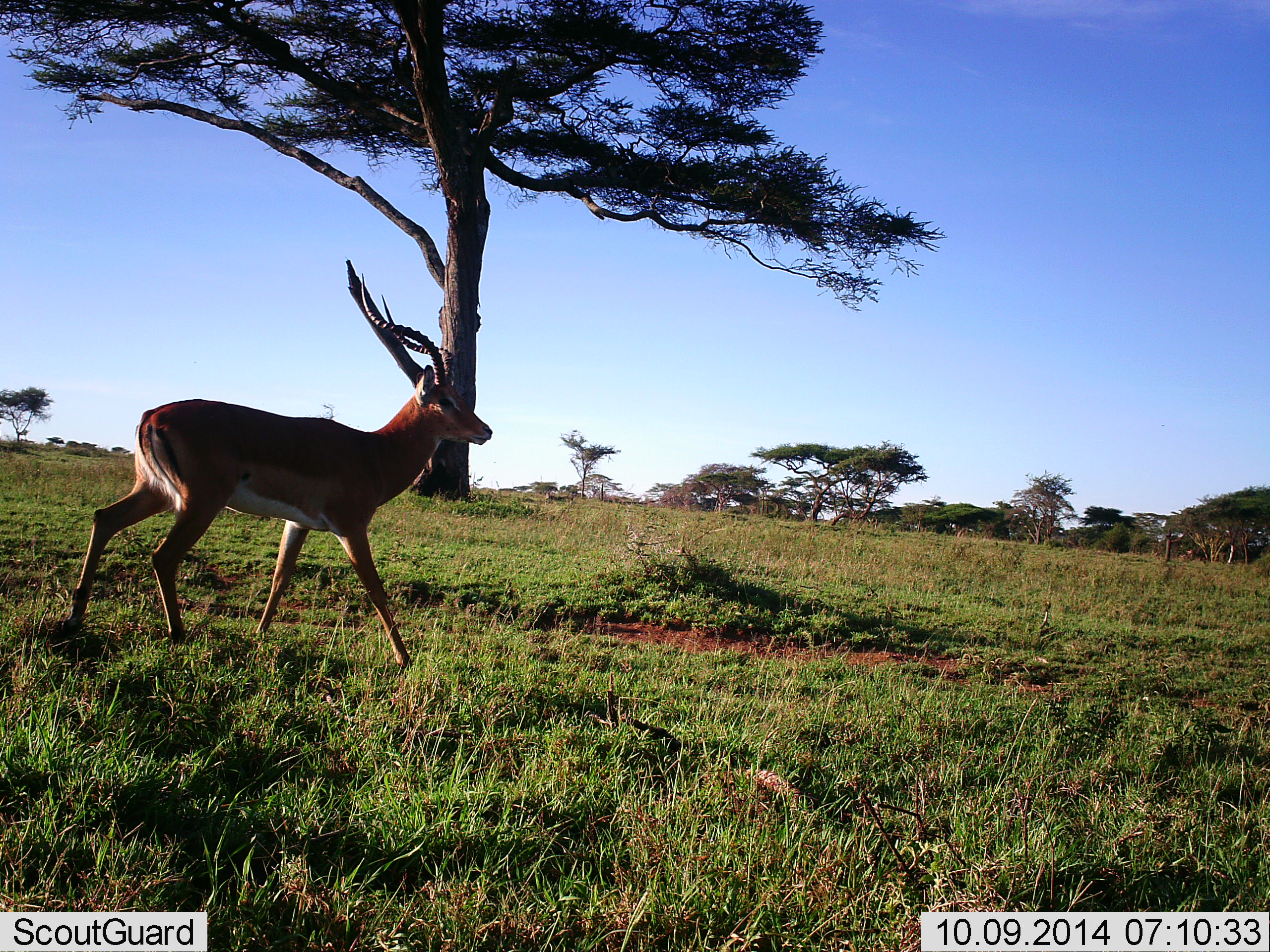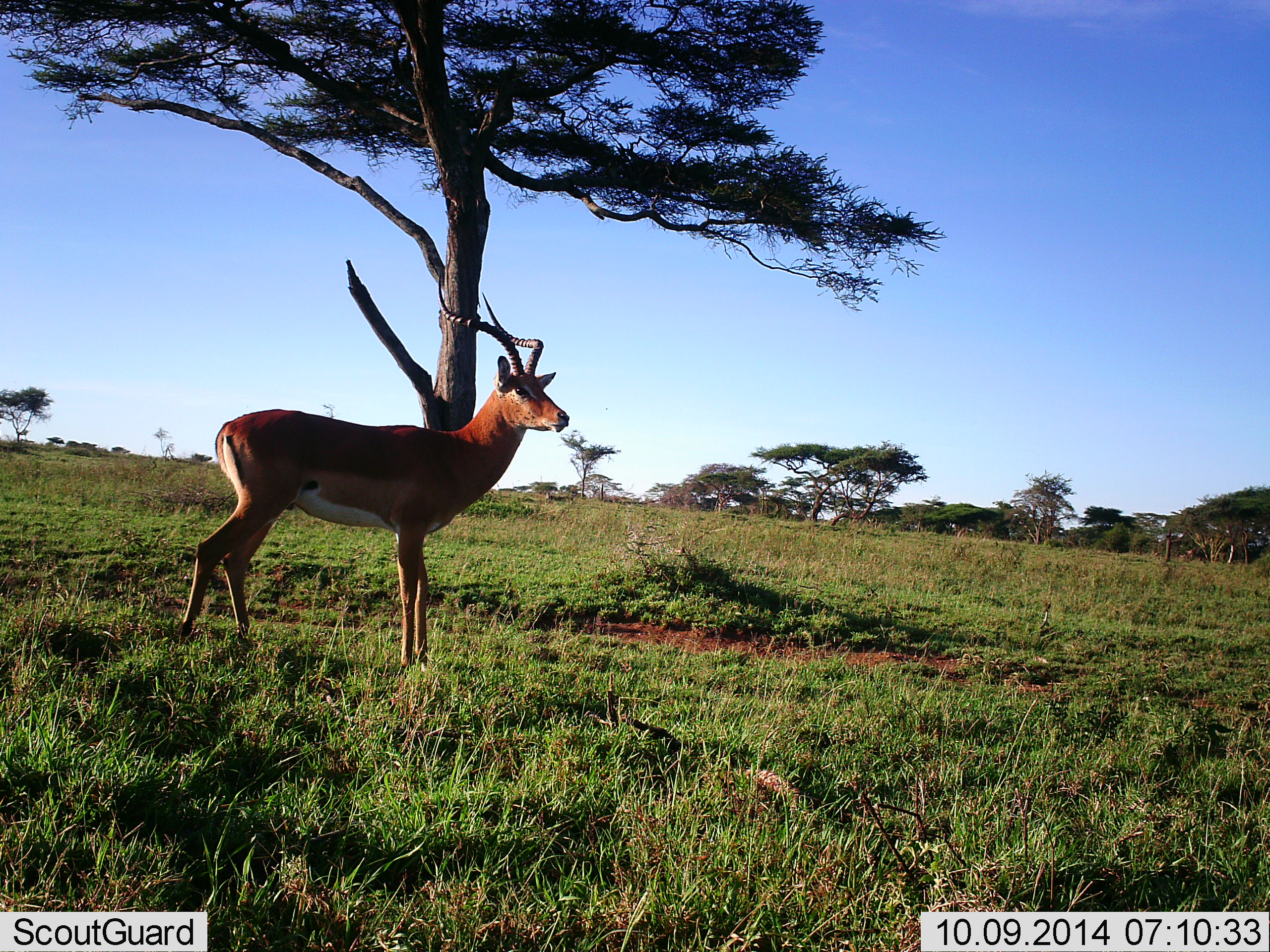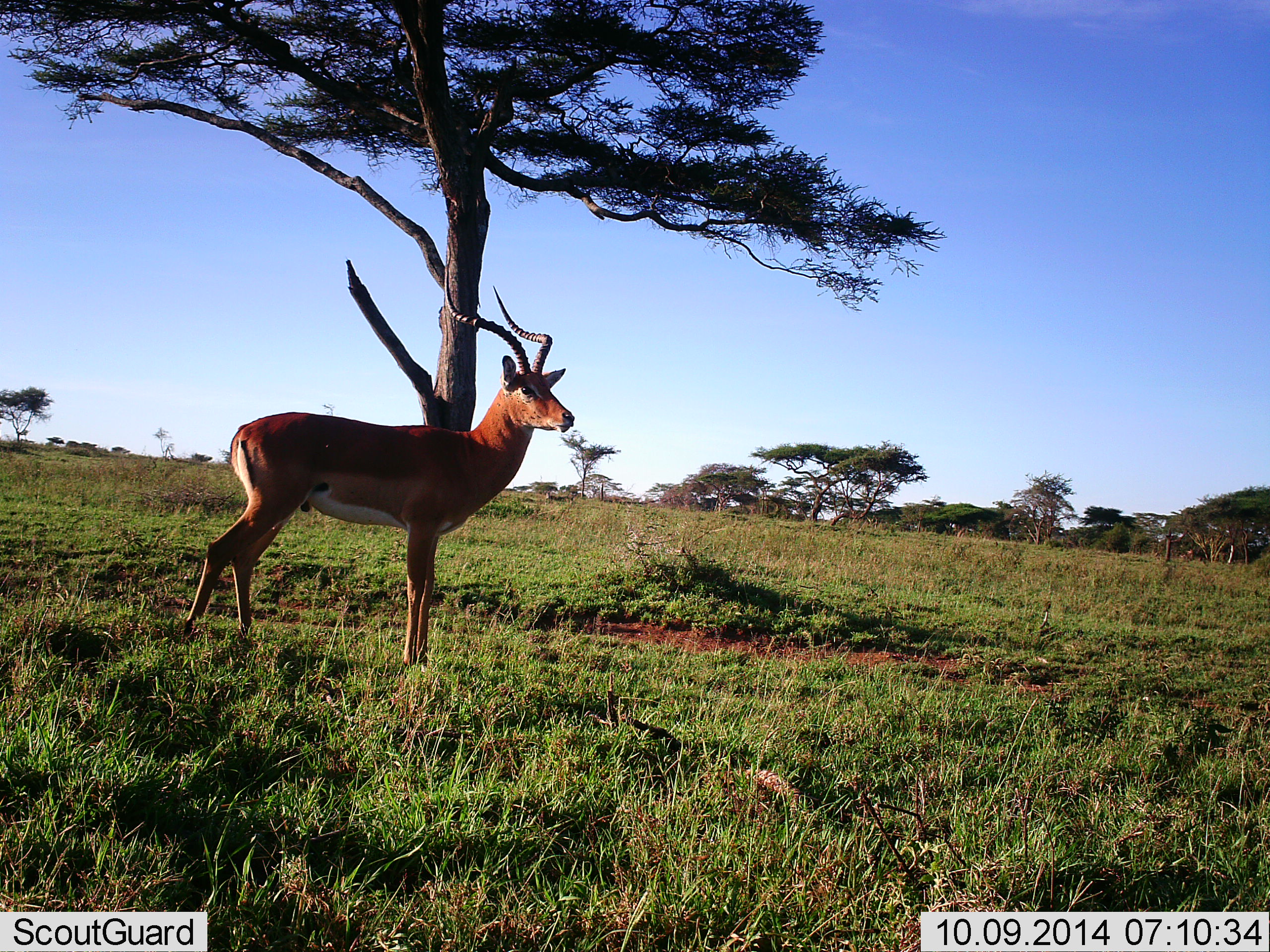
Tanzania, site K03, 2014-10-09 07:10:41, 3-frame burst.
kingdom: Animalia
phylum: Chordata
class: Mammalia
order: Artiodactyla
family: Bovidae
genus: Aepyceros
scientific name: Aepyceros melampus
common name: impala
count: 1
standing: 50%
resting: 0%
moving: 60%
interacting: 0%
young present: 0%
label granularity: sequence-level